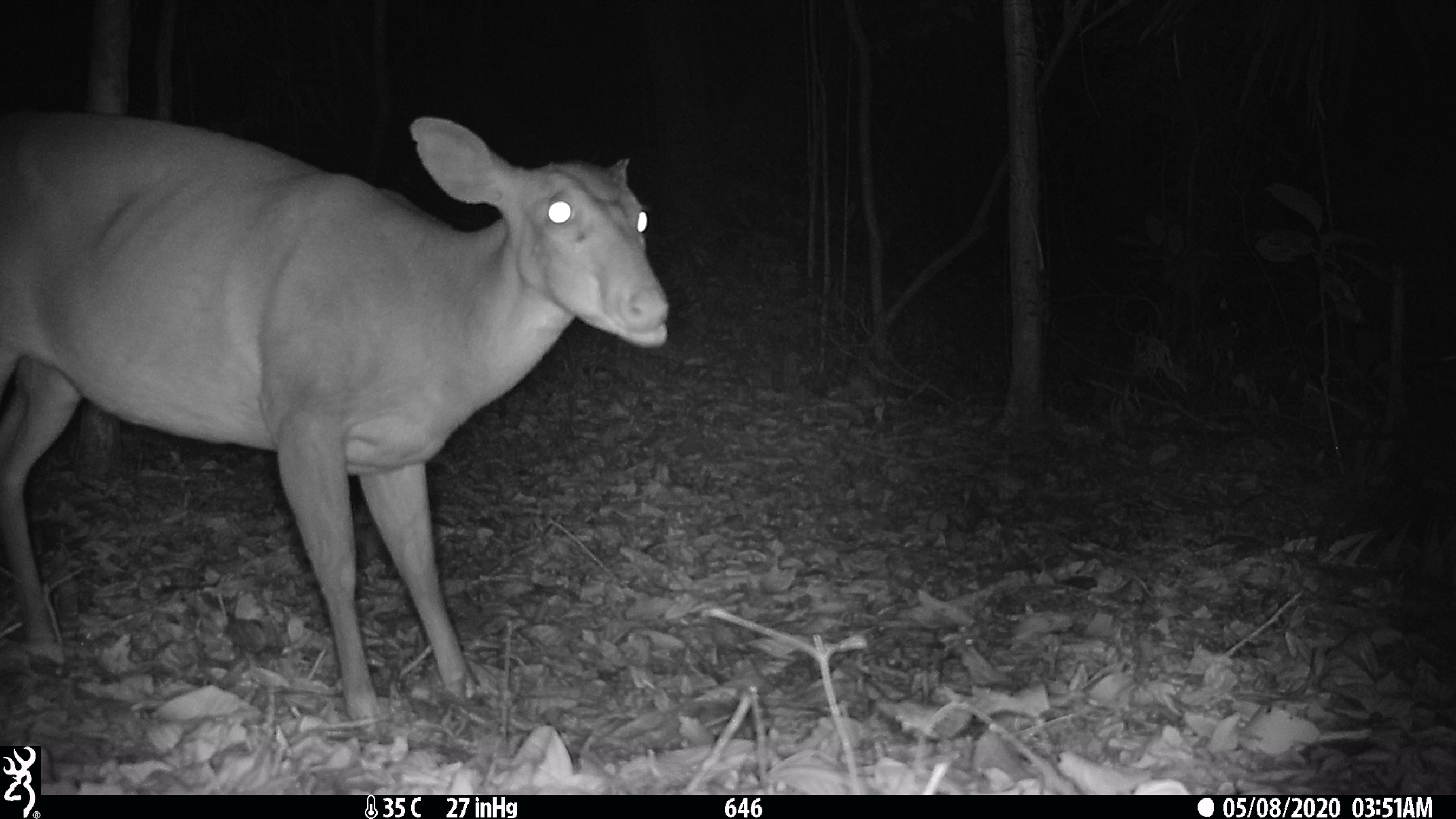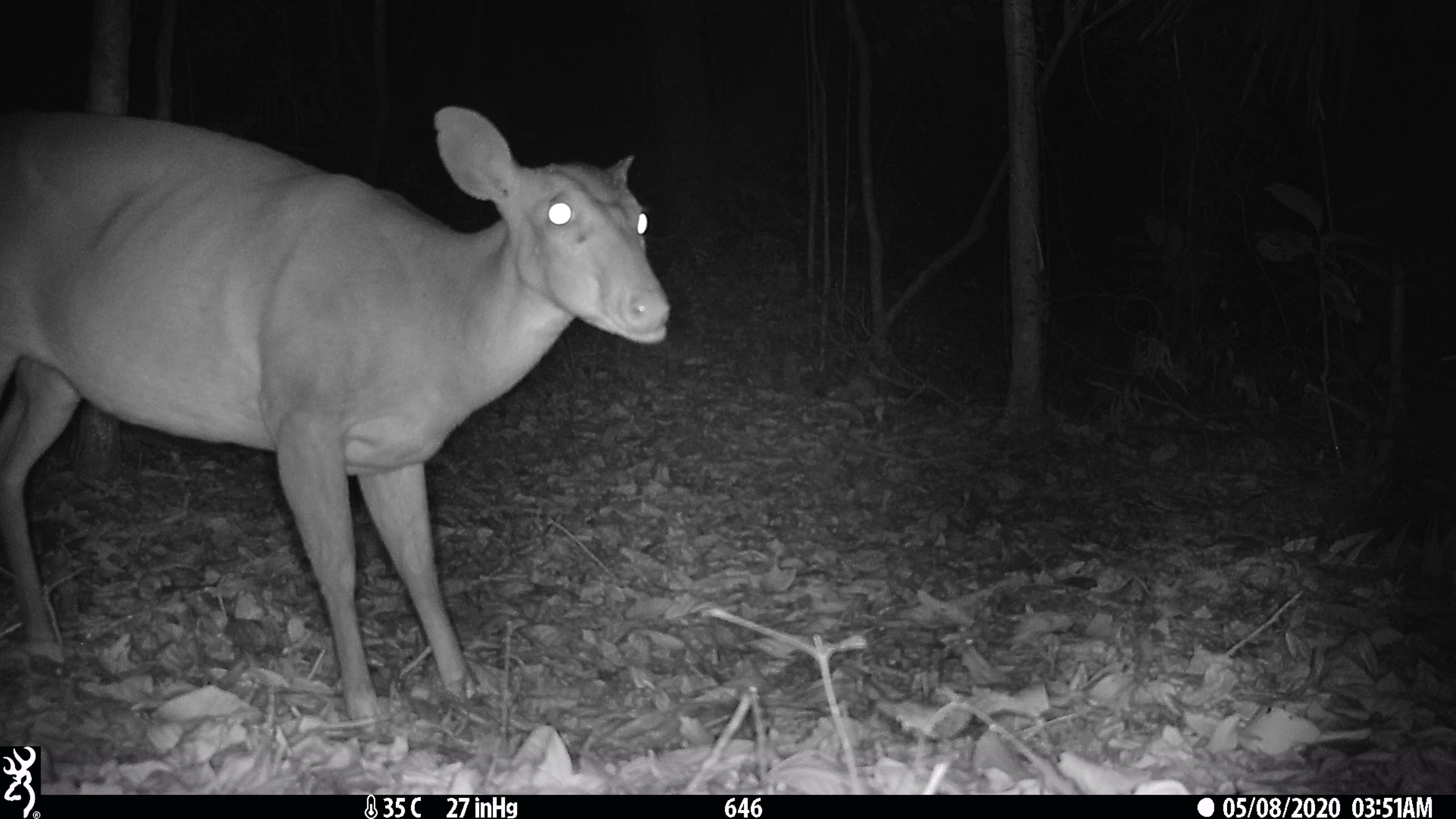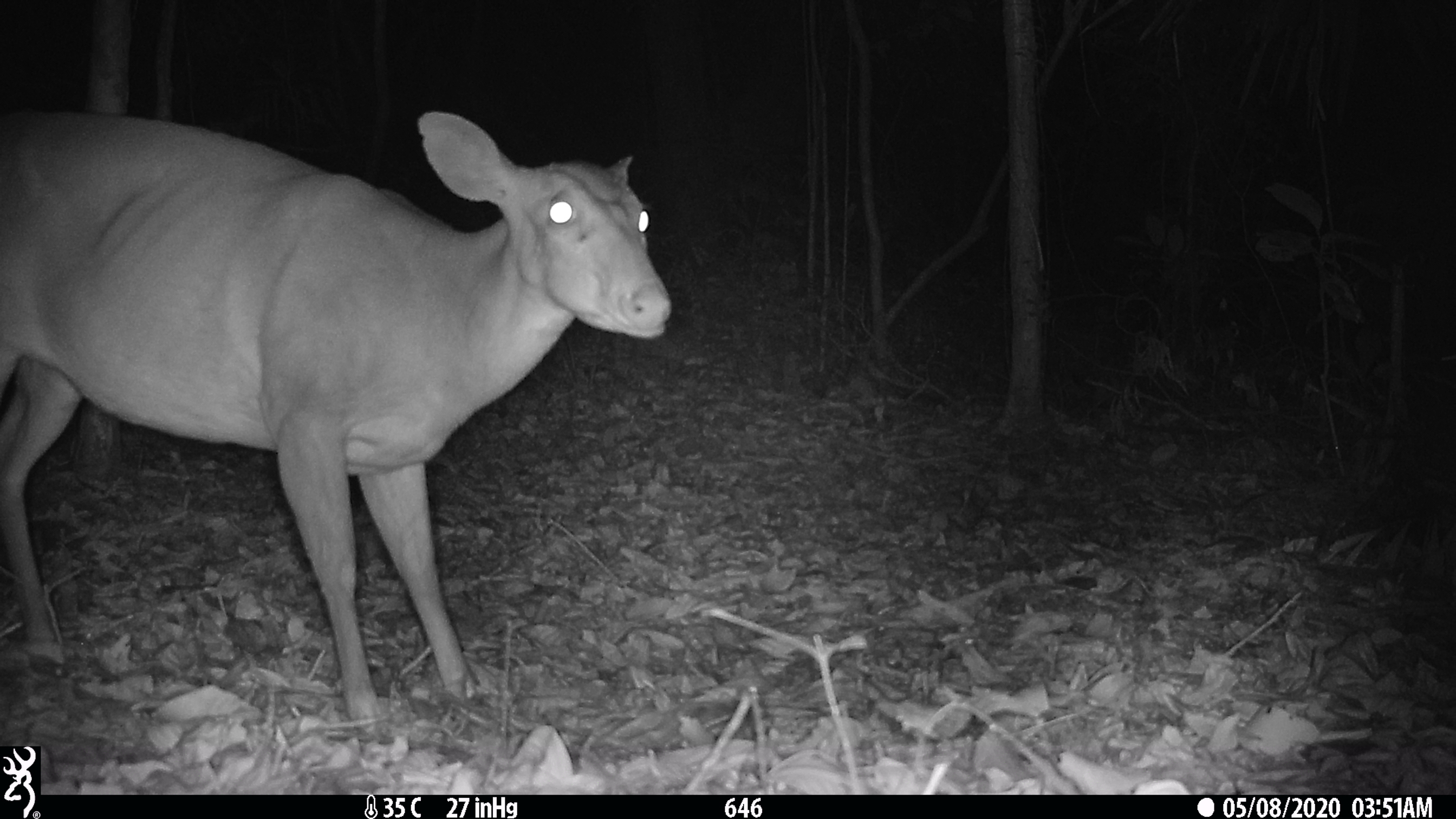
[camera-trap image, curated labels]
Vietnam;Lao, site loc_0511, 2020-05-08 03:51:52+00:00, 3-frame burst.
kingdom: Animalia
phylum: Chordata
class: Mammalia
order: Artiodactyla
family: Cervidae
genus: Muntiacus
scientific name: Muntiacus vuquangensis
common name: large-antlered muntjac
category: large antlered muntjac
Large antlered muntjac (large-antlered muntjac) (Muntiacus vuquangensis). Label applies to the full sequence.